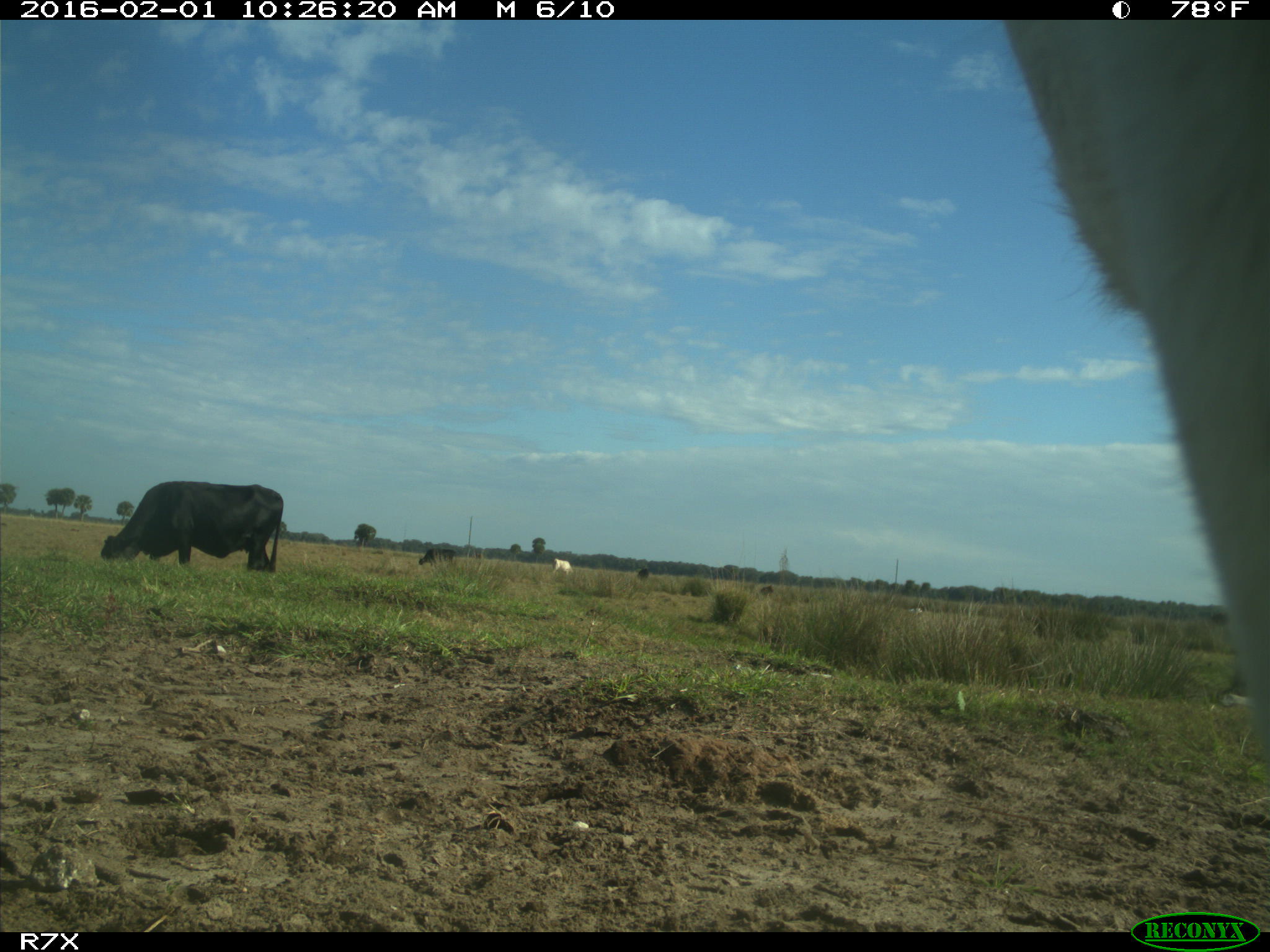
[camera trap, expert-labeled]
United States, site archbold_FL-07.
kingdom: Animalia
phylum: Chordata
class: Mammalia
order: Artiodactyla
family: Bovidae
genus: Bos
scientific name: Bos taurus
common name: domestic cow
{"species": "Bos taurus (domestic cow)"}